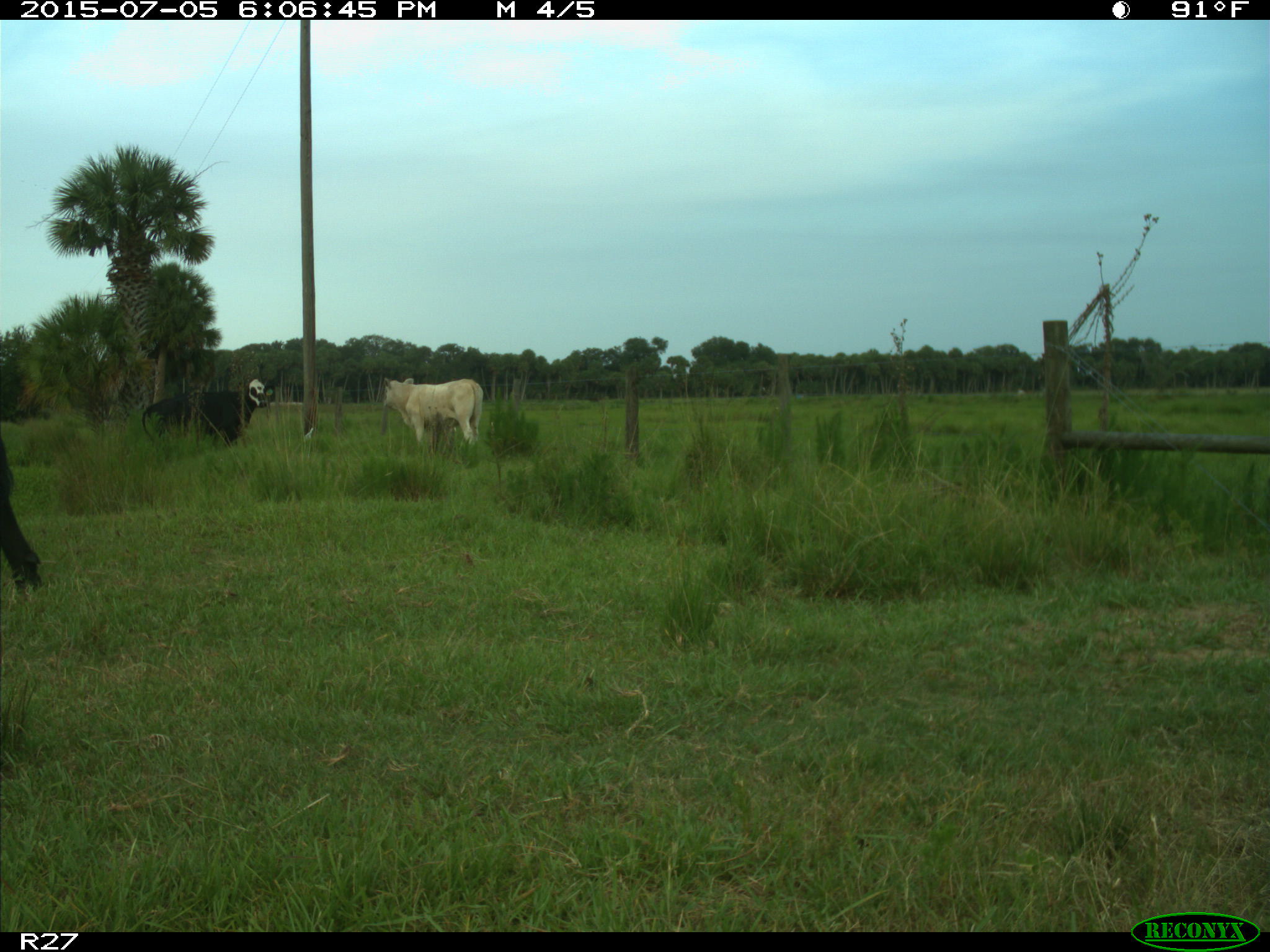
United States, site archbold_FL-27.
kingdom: Animalia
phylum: Chordata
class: Mammalia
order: Artiodactyla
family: Bovidae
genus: Bos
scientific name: Bos taurus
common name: domestic cow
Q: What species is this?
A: Bos taurus (domestic cow).